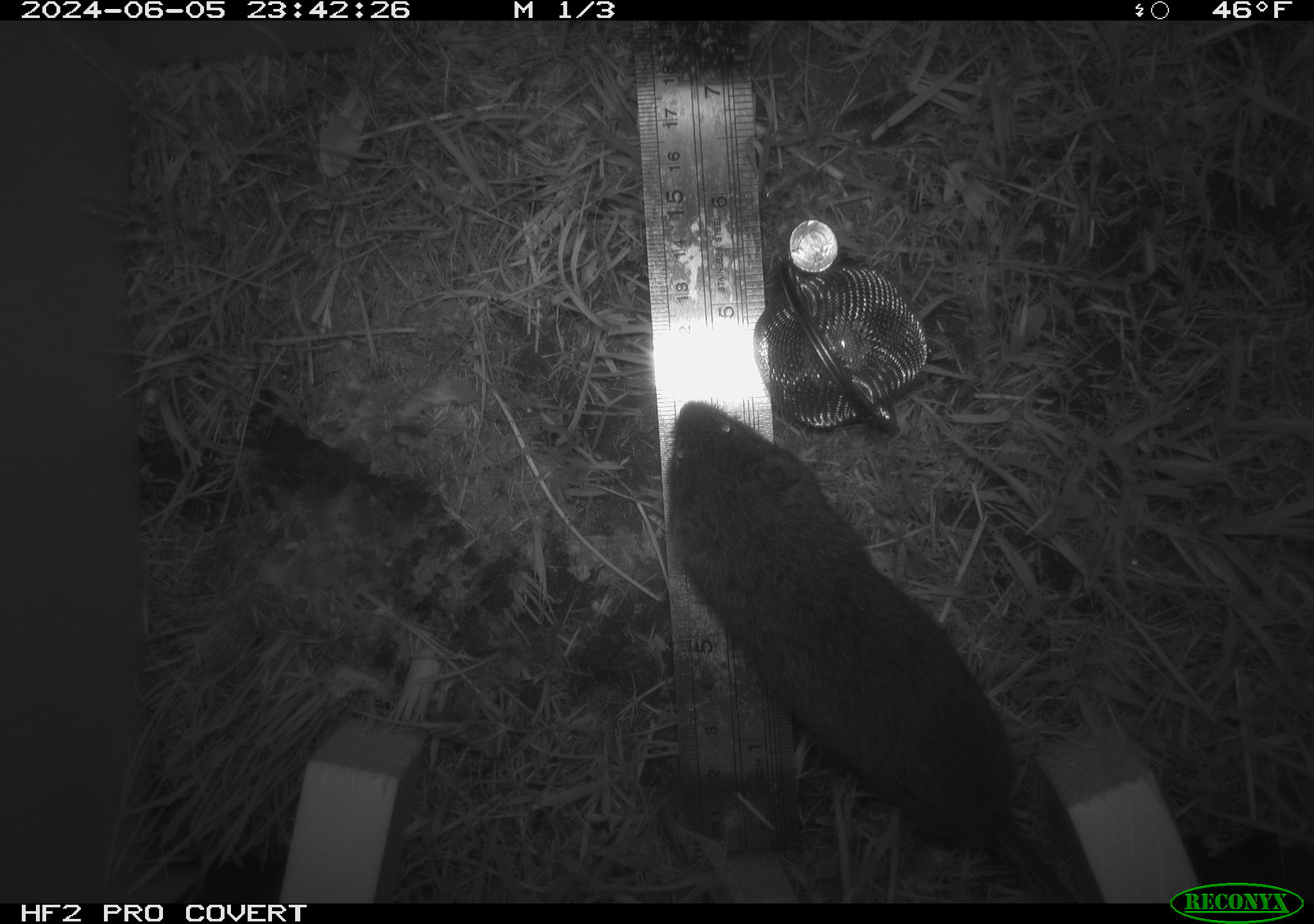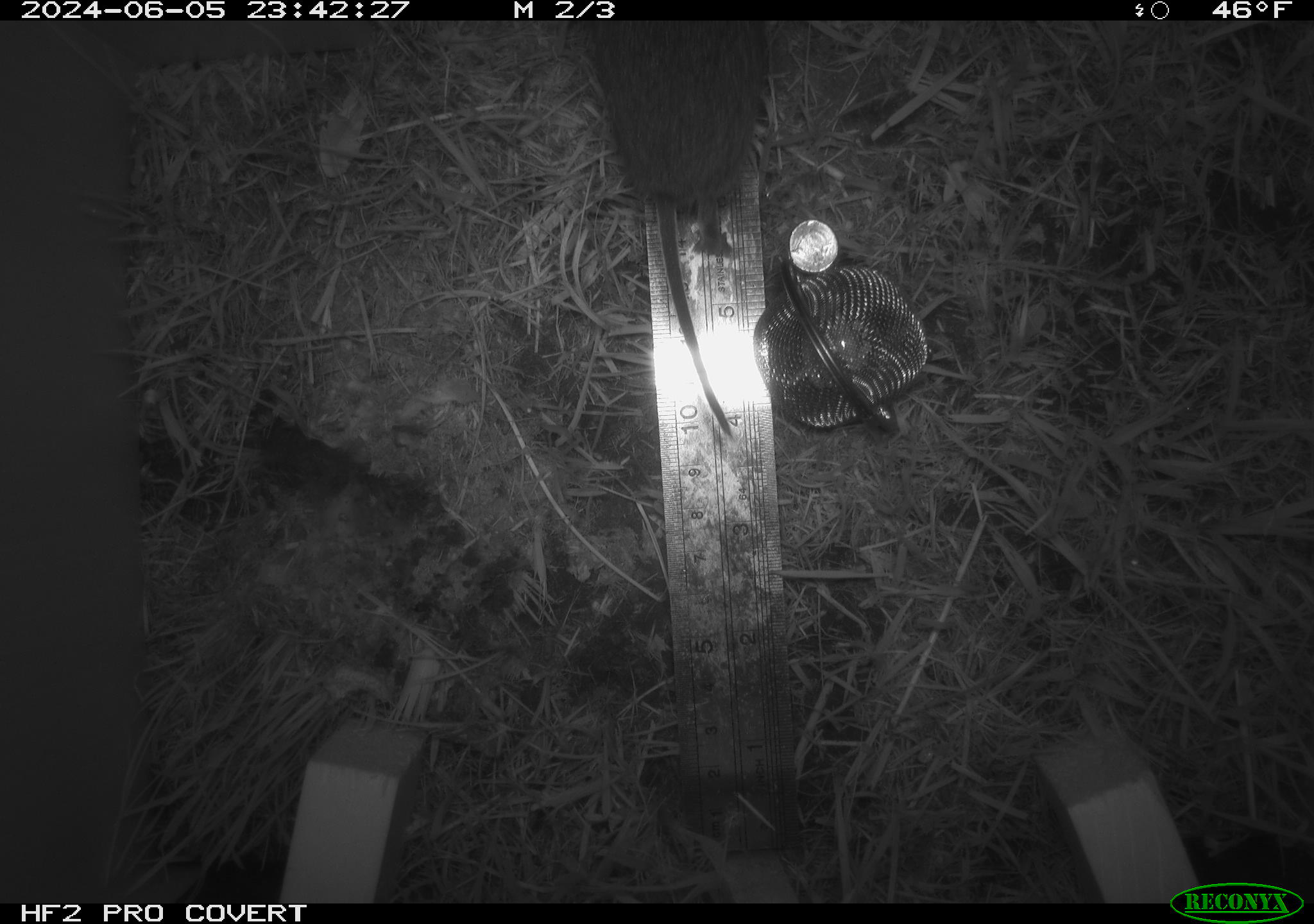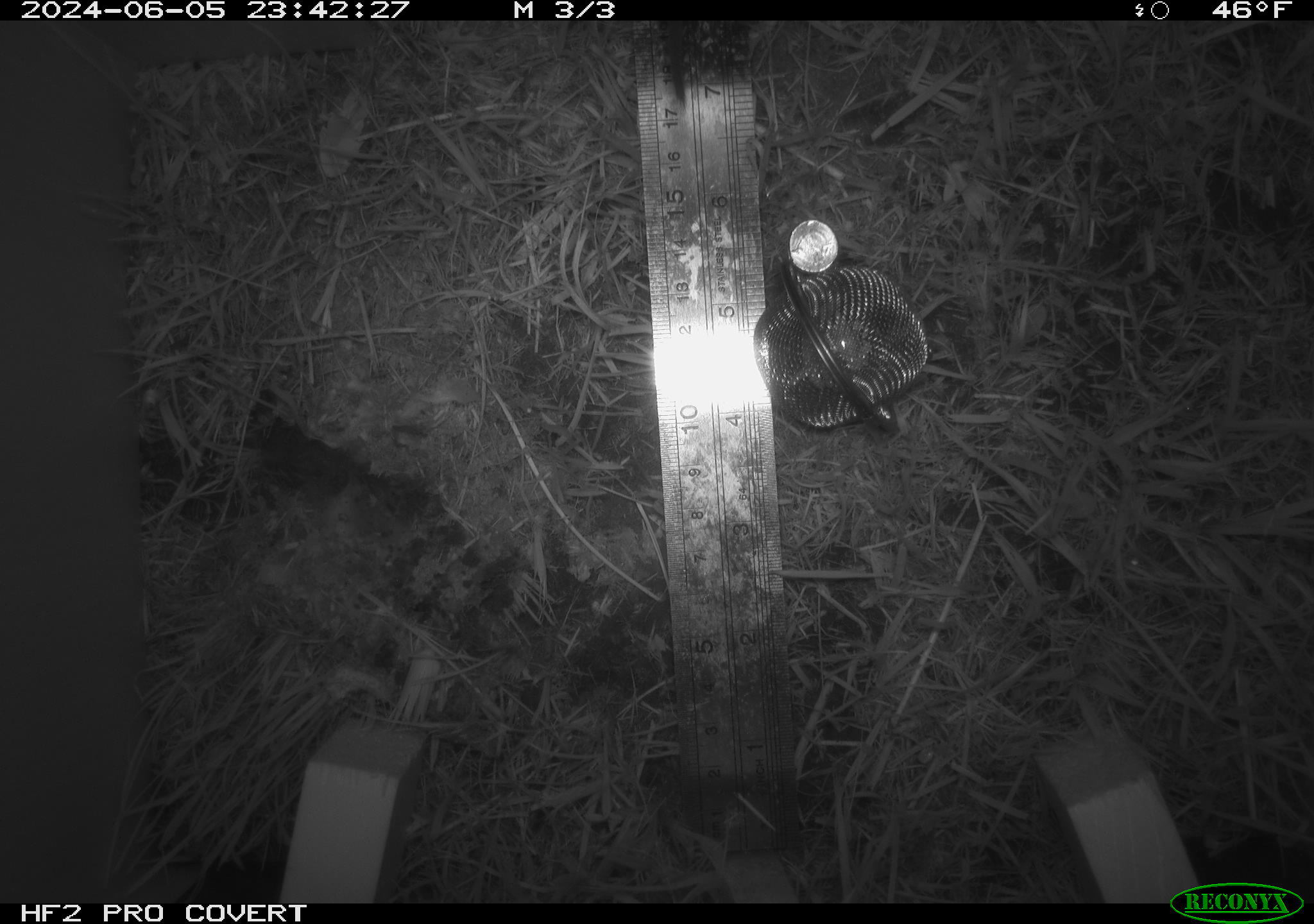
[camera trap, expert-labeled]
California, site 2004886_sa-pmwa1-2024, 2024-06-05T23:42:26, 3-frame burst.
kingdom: Animalia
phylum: Chordata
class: Mammalia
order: Rodentia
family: Cricetidae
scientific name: Arvicolinae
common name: voles, lemmings, and muskrats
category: arvicolinae subfamily